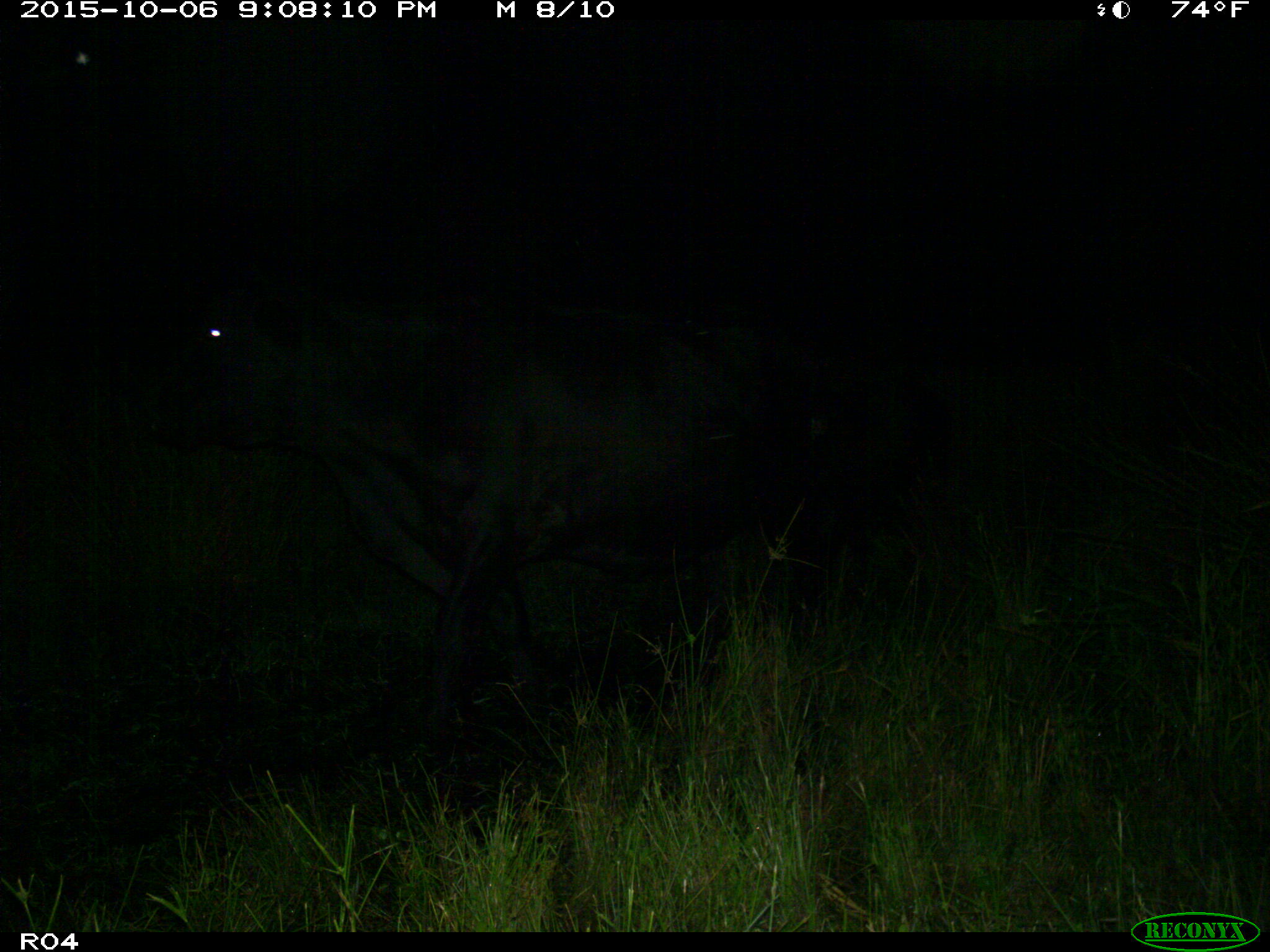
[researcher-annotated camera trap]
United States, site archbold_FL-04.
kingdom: Animalia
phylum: Chordata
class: Mammalia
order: Artiodactyla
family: Bovidae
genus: Bos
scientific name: Bos taurus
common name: domestic cow